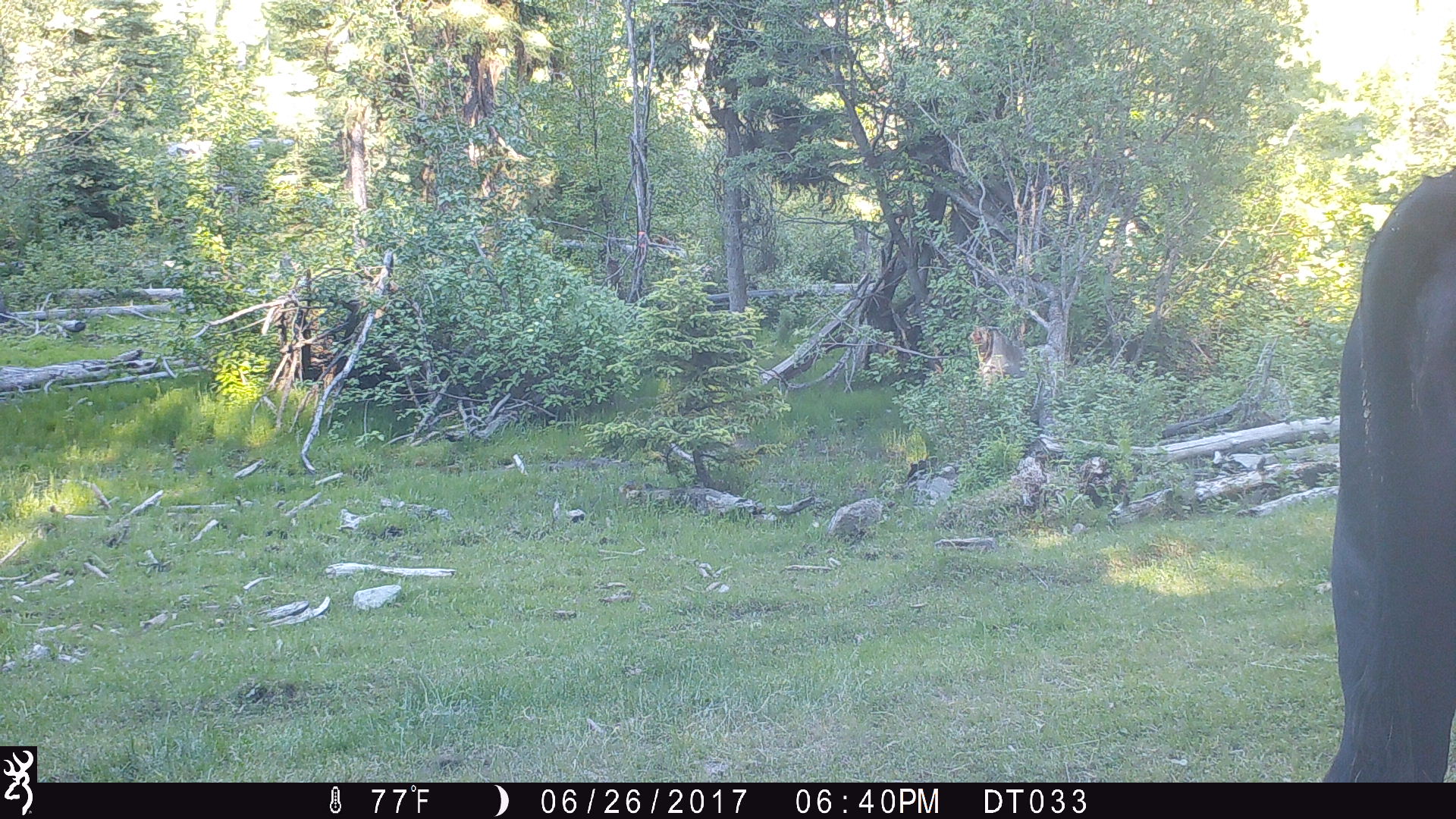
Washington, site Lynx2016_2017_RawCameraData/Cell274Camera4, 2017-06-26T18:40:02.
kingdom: Animalia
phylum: Chordata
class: Mammalia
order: Artiodactyla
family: Bovidae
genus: Bos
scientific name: Bos taurus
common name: domestic cattle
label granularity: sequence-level